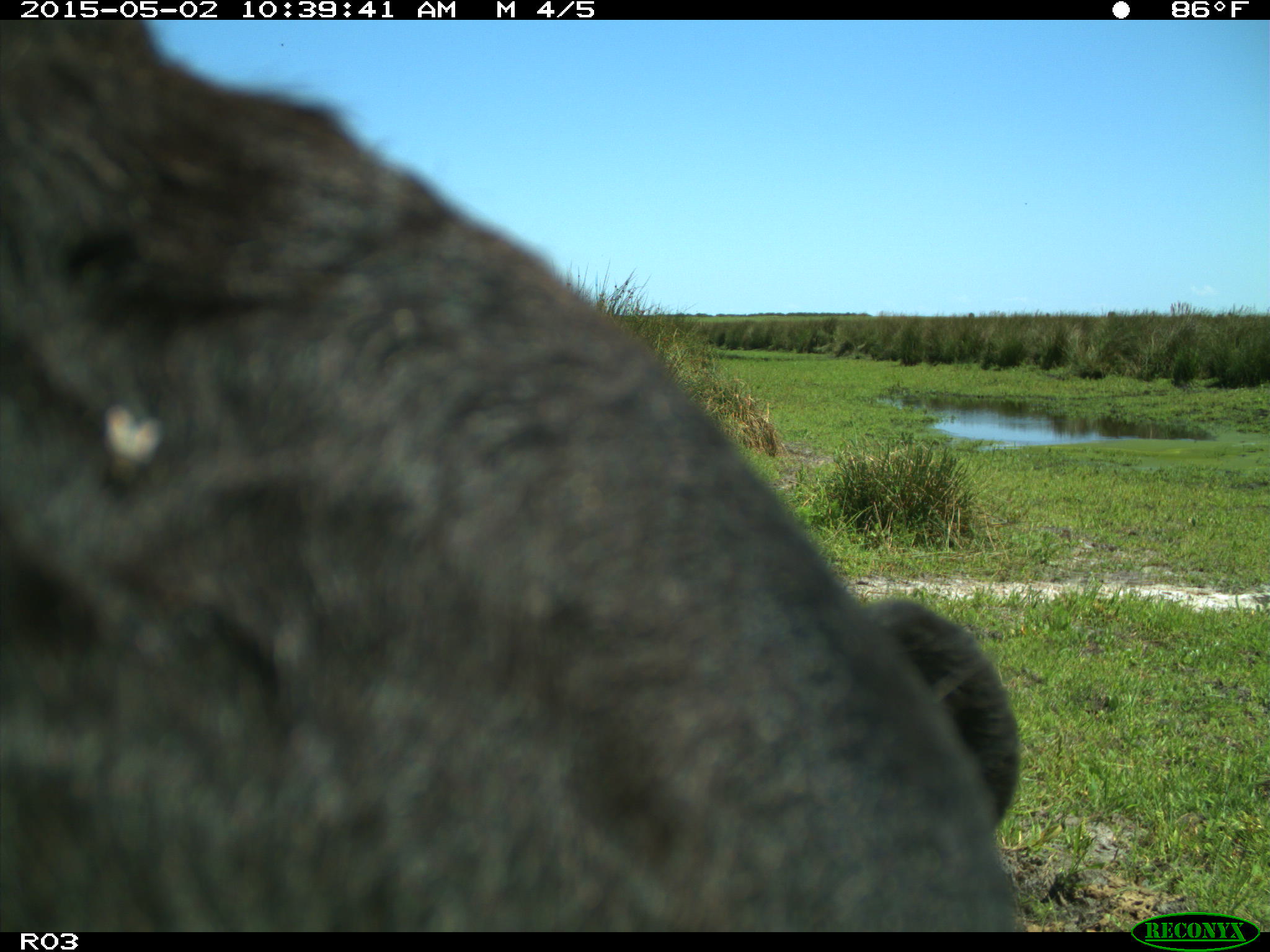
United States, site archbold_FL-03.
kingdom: Animalia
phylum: Chordata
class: Mammalia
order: Artiodactyla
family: Bovidae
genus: Bos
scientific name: Bos taurus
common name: domestic cow